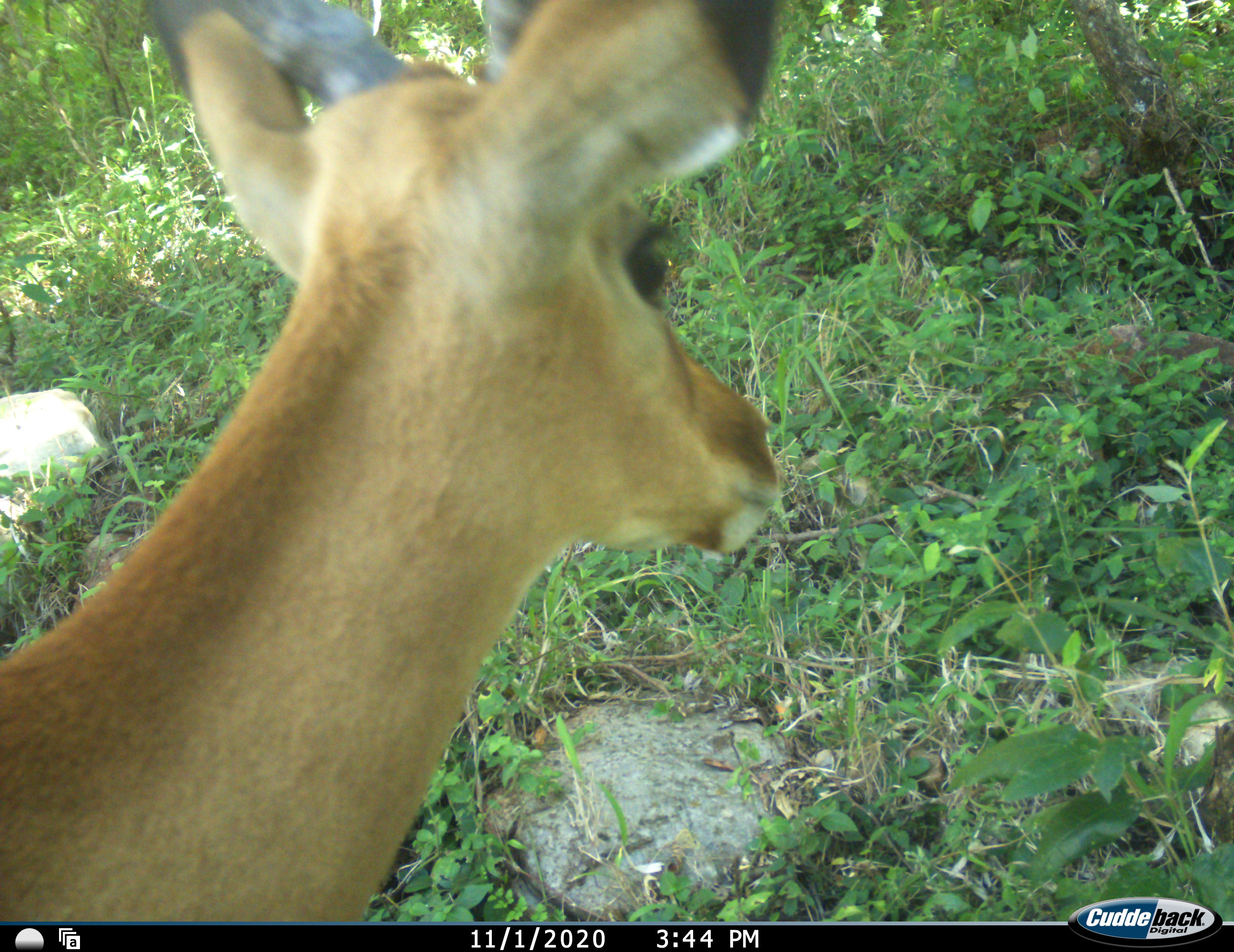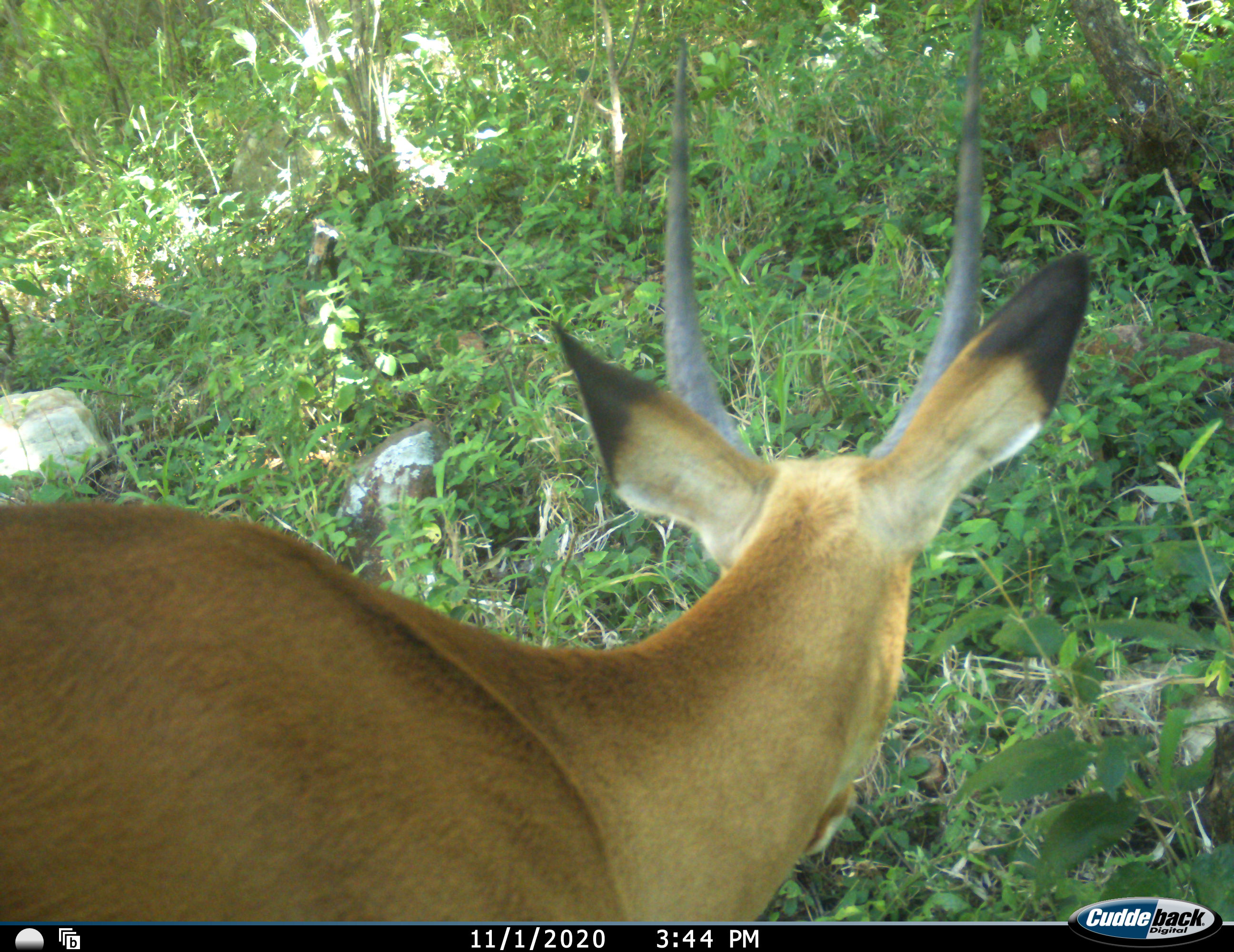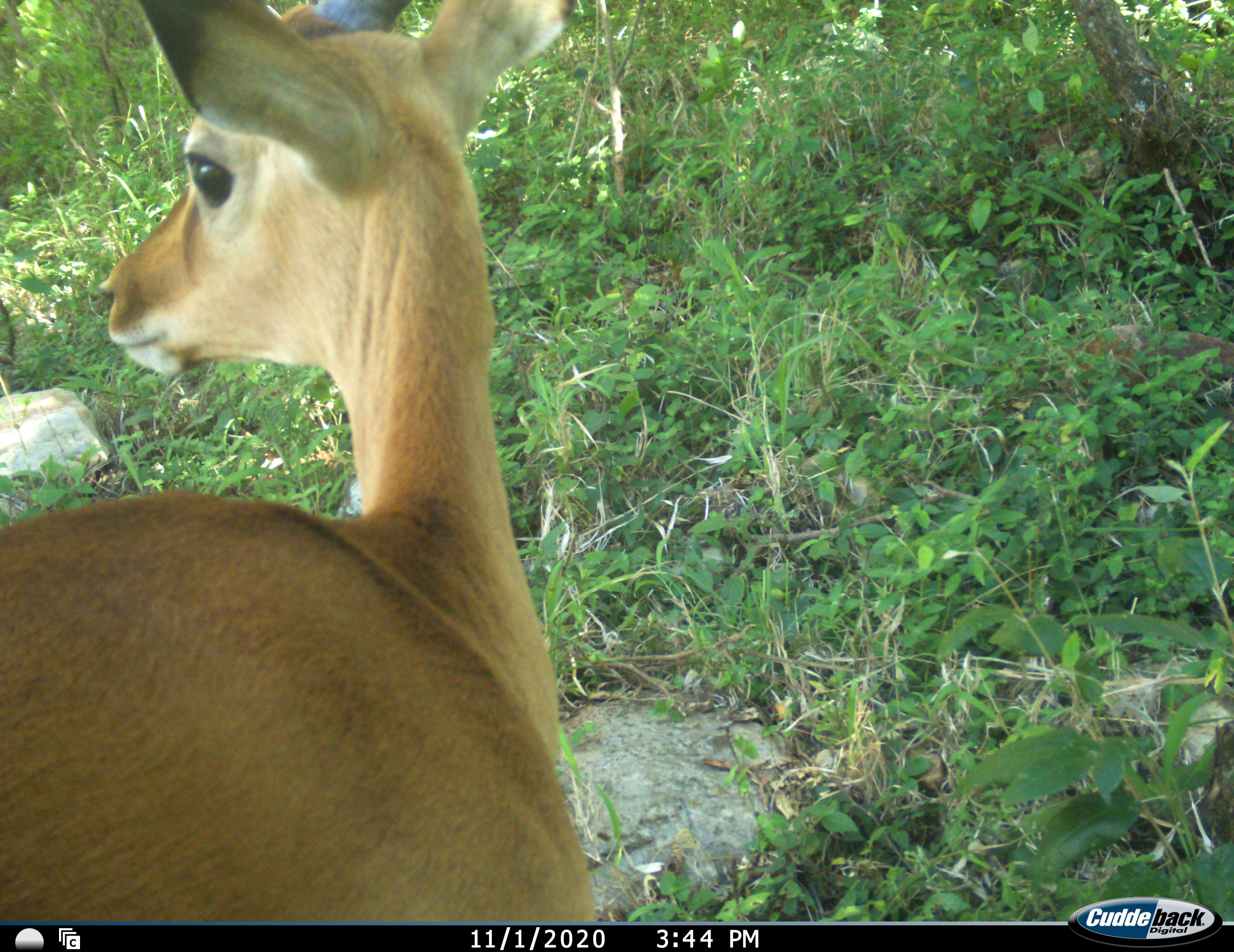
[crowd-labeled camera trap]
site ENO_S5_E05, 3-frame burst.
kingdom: Animalia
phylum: Chordata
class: Mammalia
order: Artiodactyla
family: Bovidae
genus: Aepyceros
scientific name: Aepyceros melampus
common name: impala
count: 1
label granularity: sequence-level